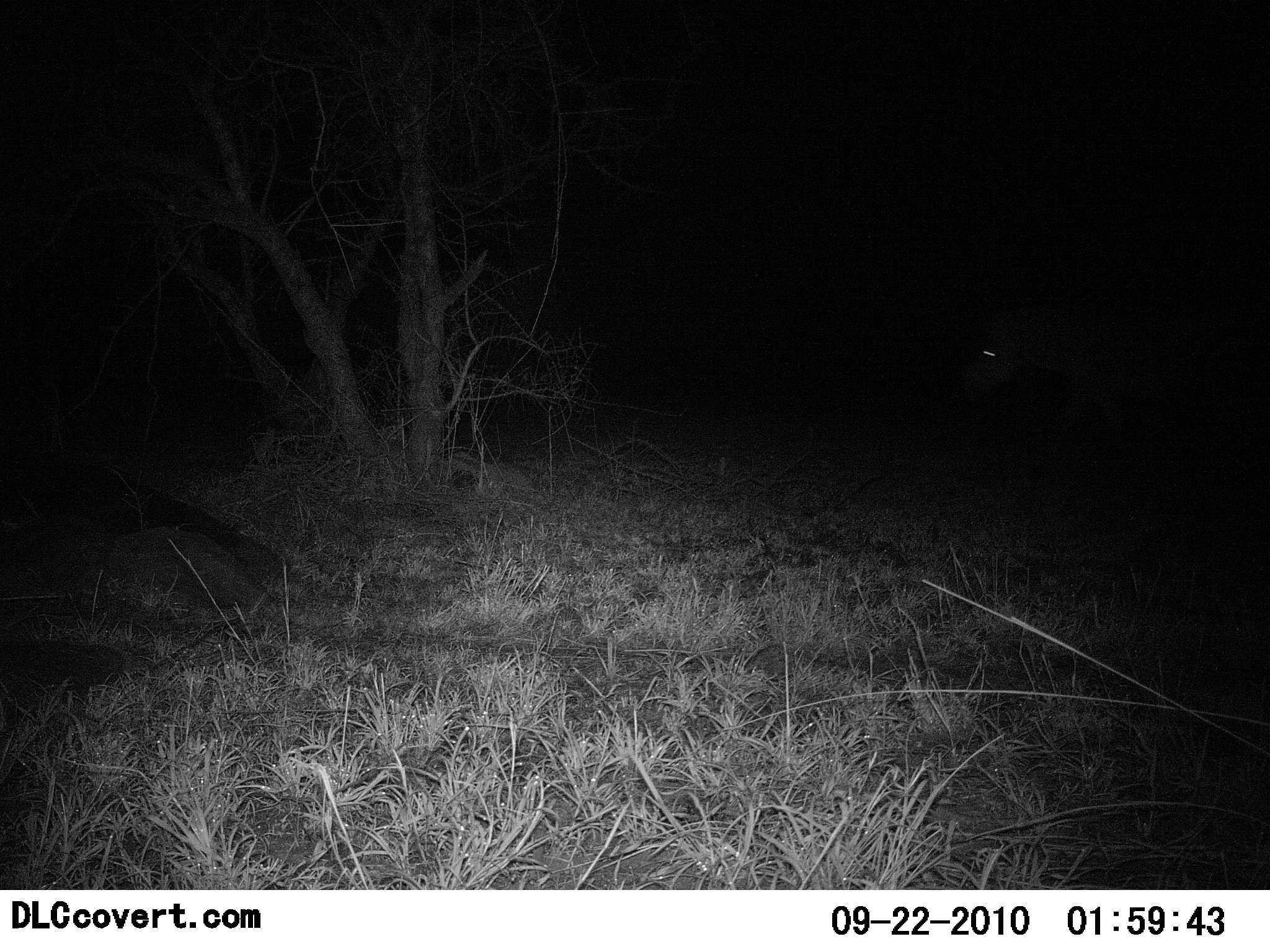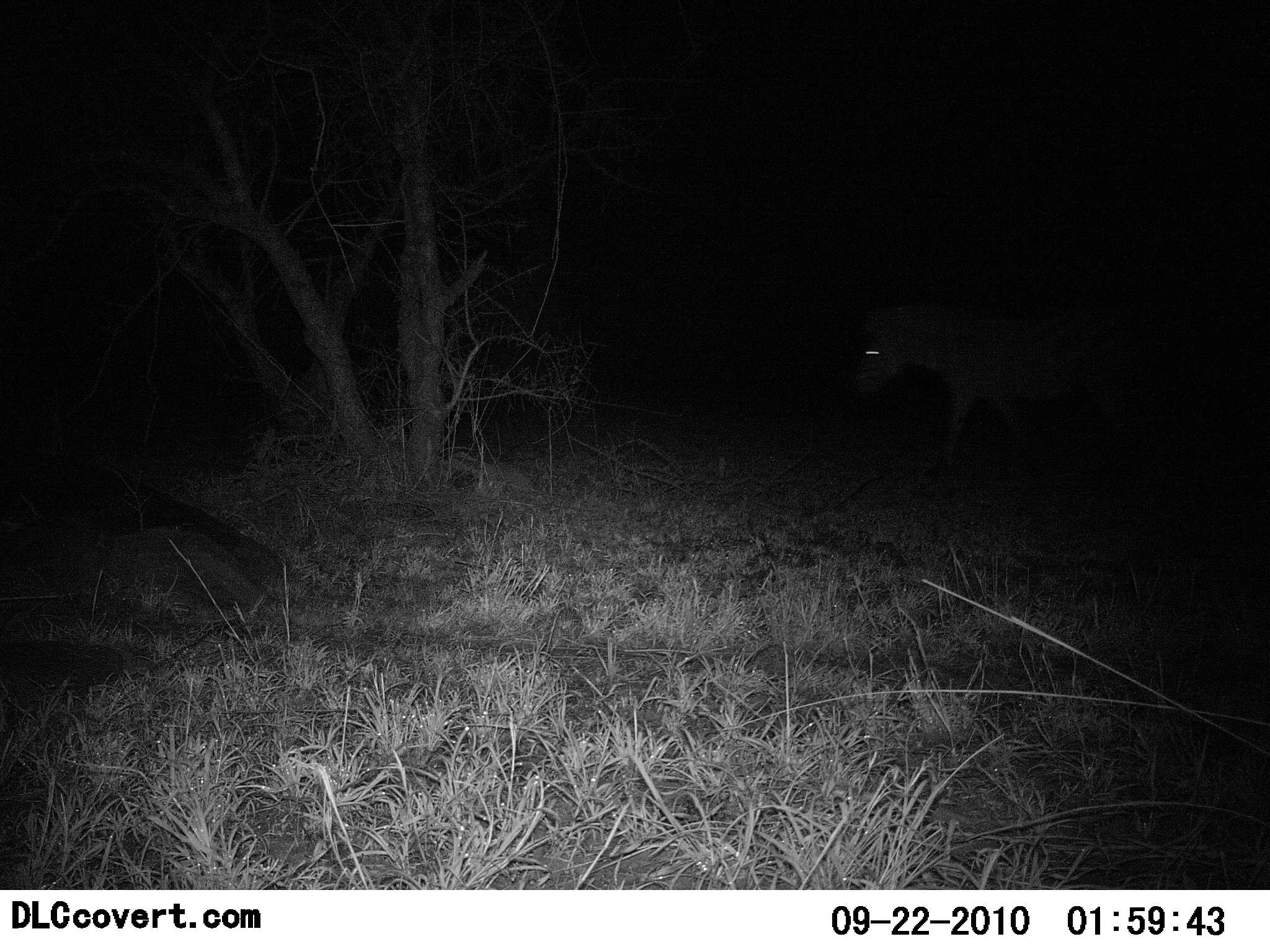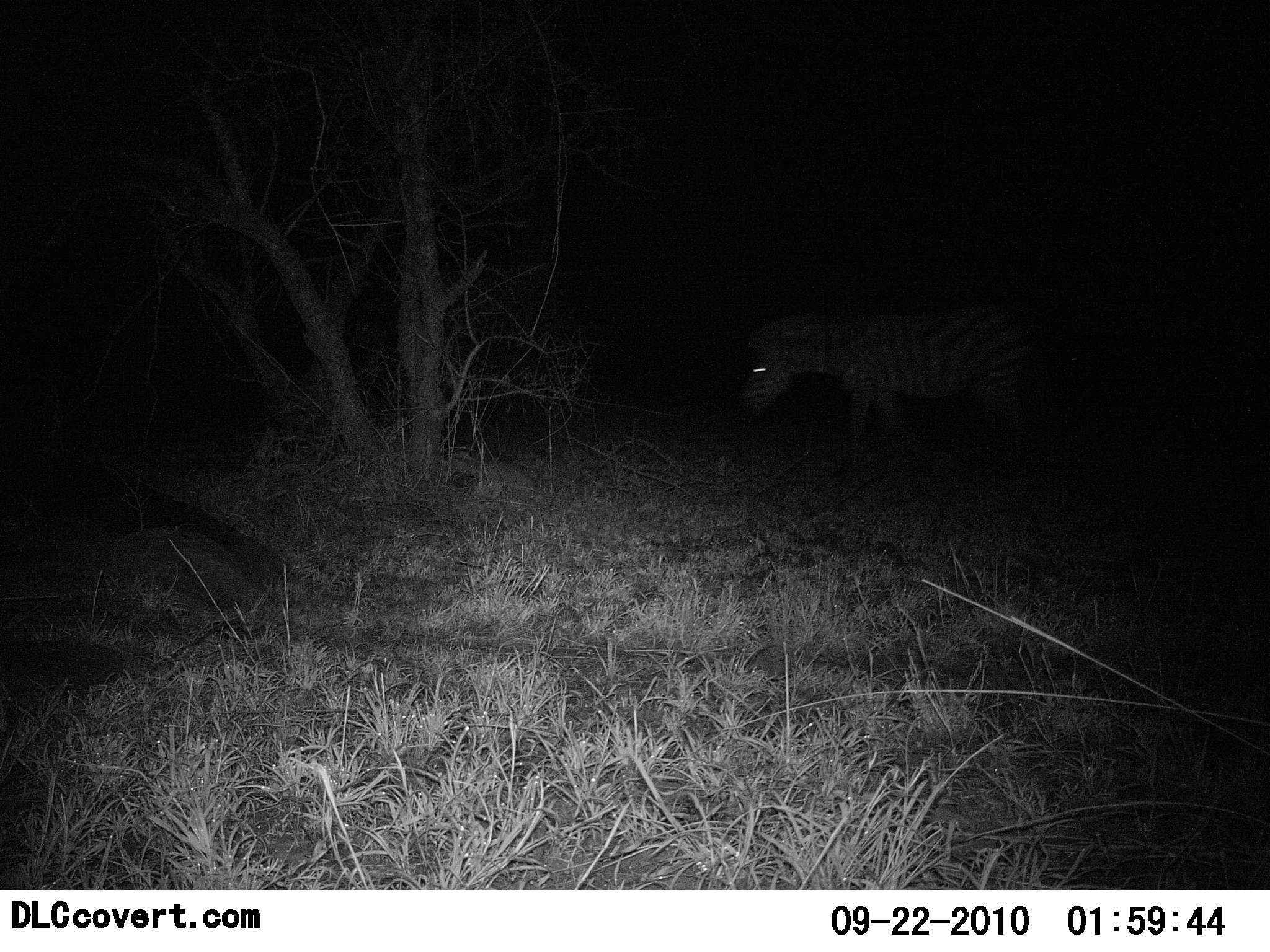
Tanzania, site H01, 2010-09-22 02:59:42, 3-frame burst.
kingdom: Animalia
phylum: Chordata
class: Mammalia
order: Perissodactyla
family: Equidae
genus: Equus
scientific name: Equus quagga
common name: plains zebra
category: zebra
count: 1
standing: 8%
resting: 0%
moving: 92%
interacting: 0%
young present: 0%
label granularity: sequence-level